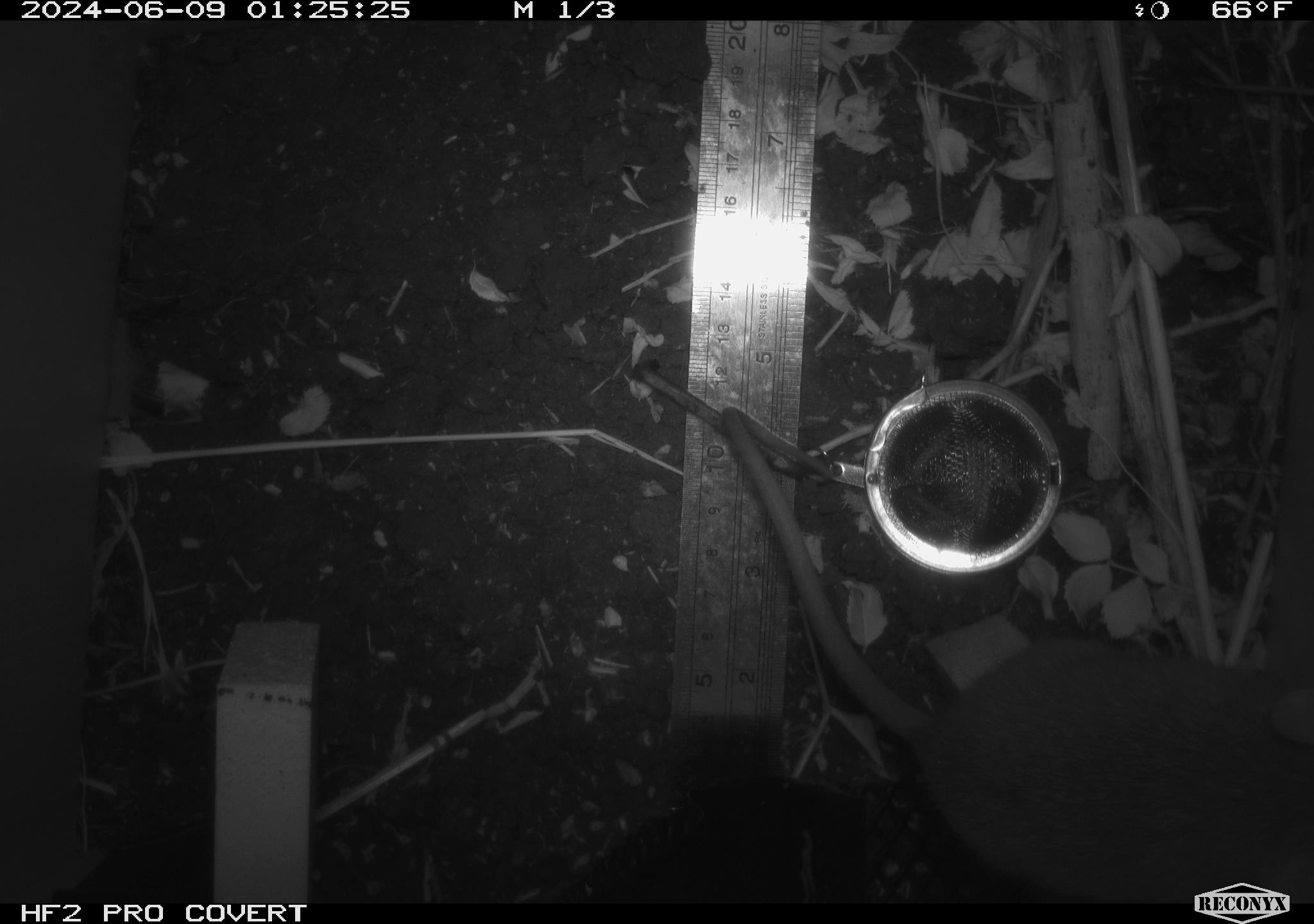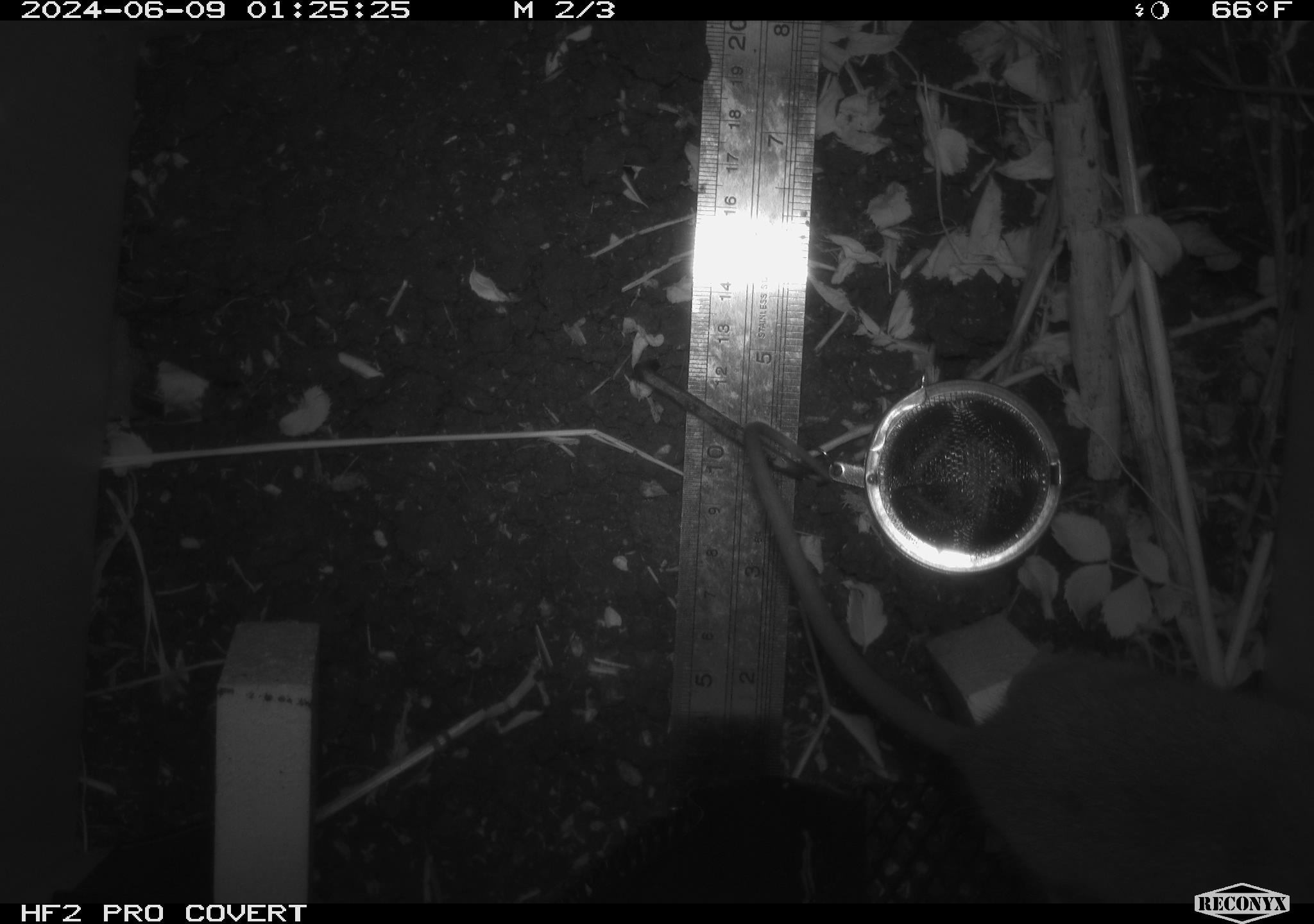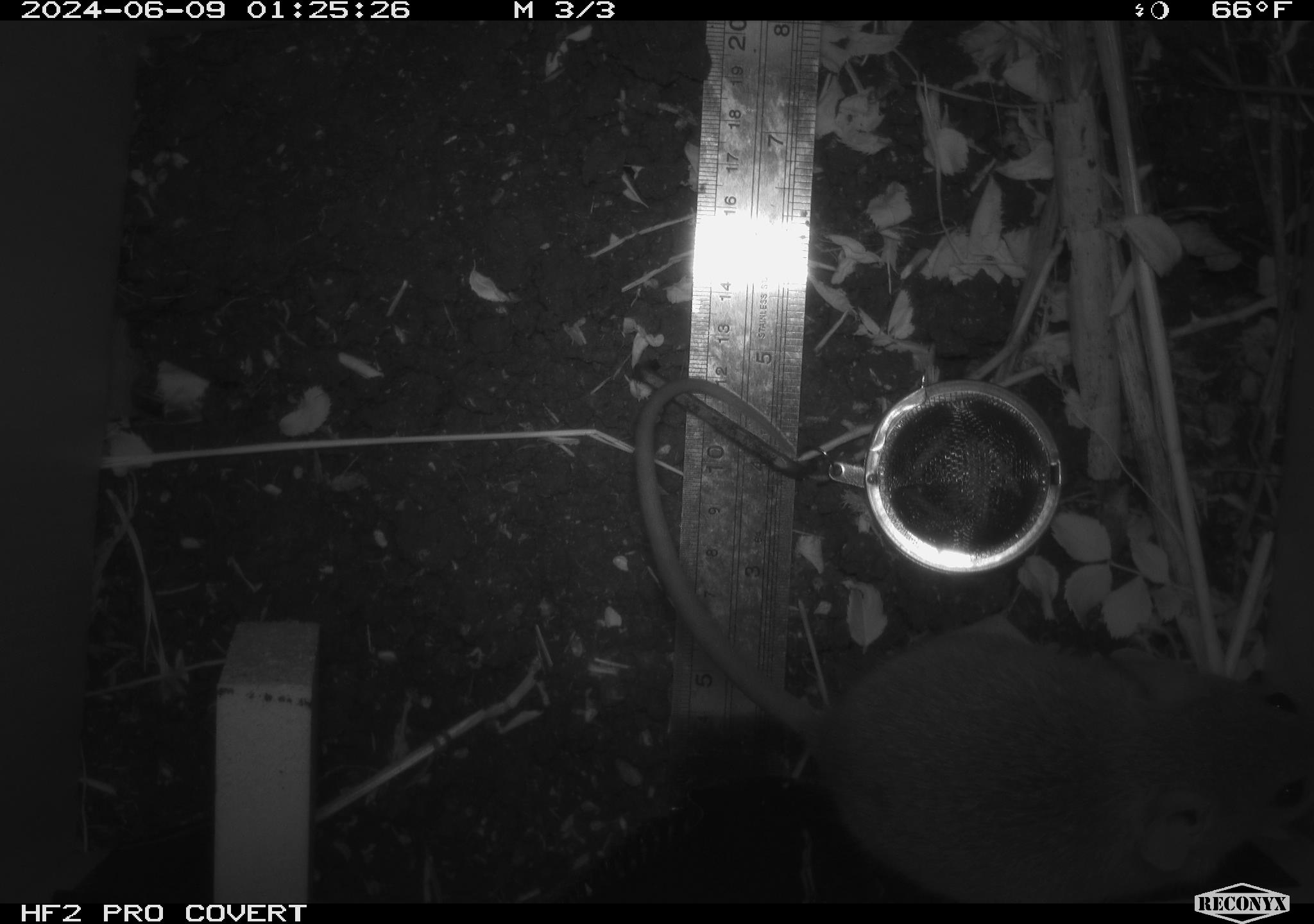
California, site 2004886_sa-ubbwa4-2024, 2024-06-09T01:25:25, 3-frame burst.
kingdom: Animalia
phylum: Chordata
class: Mammalia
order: Rodentia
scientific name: Rodentia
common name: woodrat or rat or mouse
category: woodrat or rat or mouse species